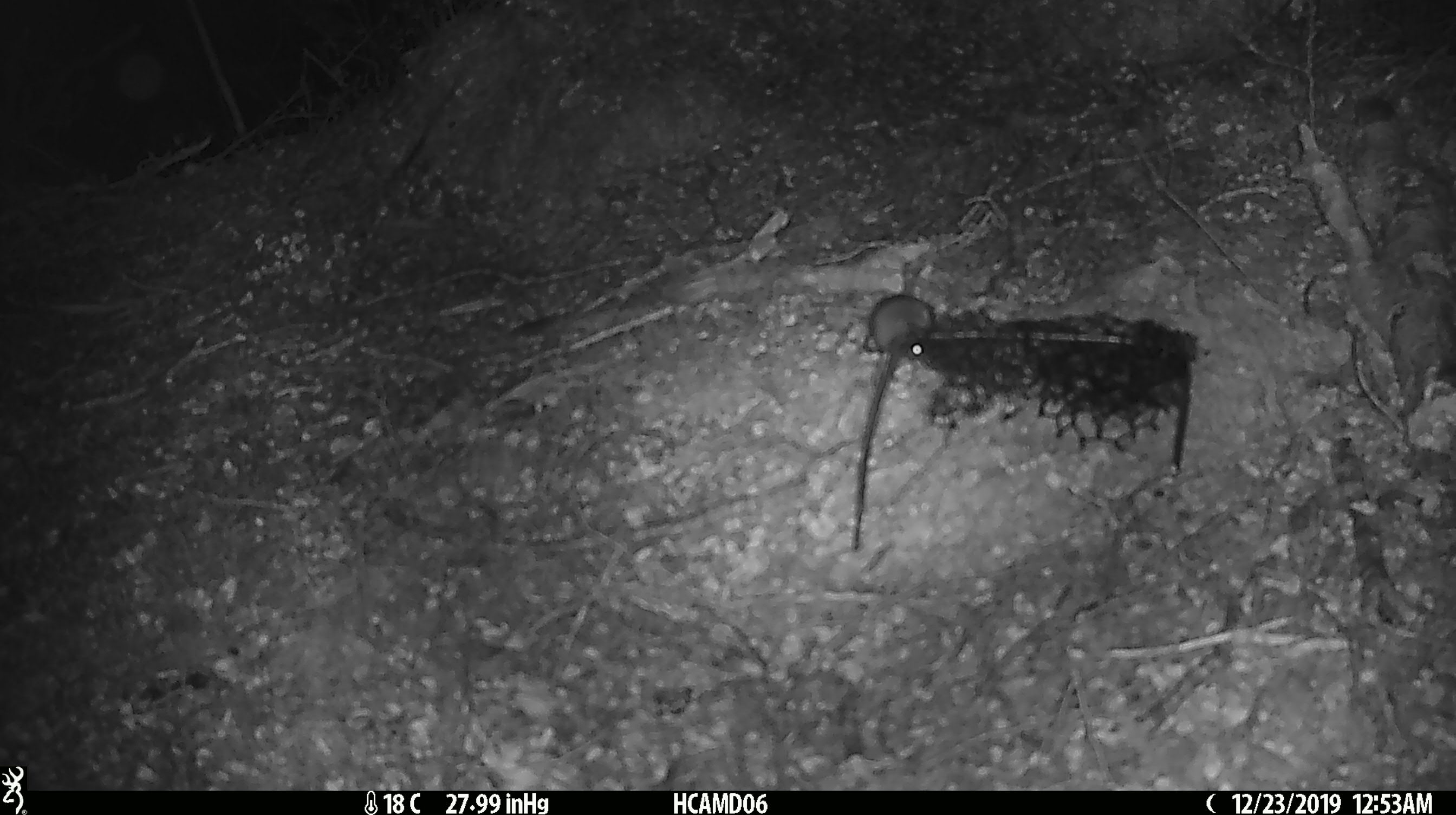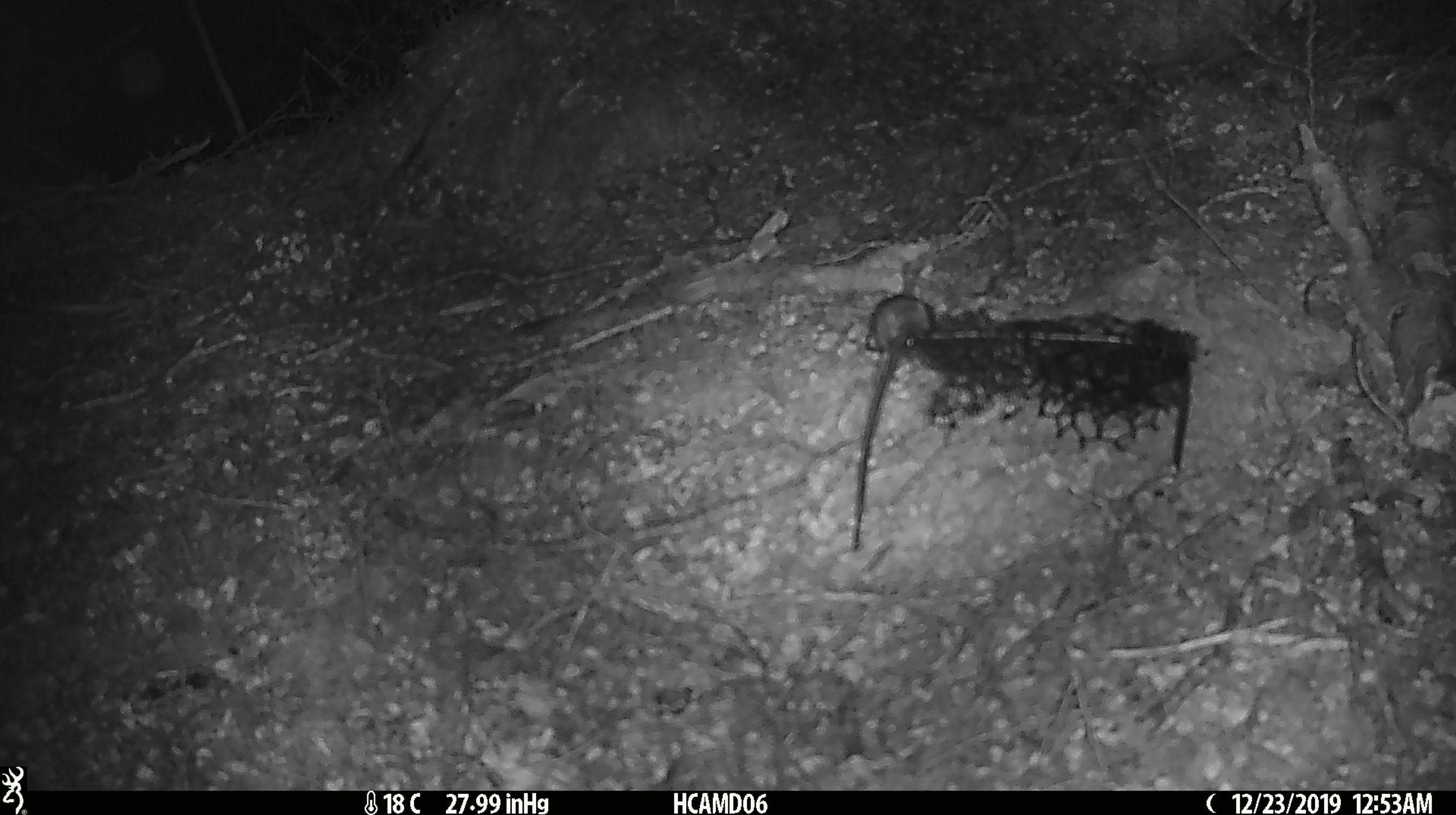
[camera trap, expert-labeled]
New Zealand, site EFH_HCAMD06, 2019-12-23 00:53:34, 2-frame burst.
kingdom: Animalia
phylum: Chordata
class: Mammalia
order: Rodentia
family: Muridae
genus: Mus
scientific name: Mus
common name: mouse